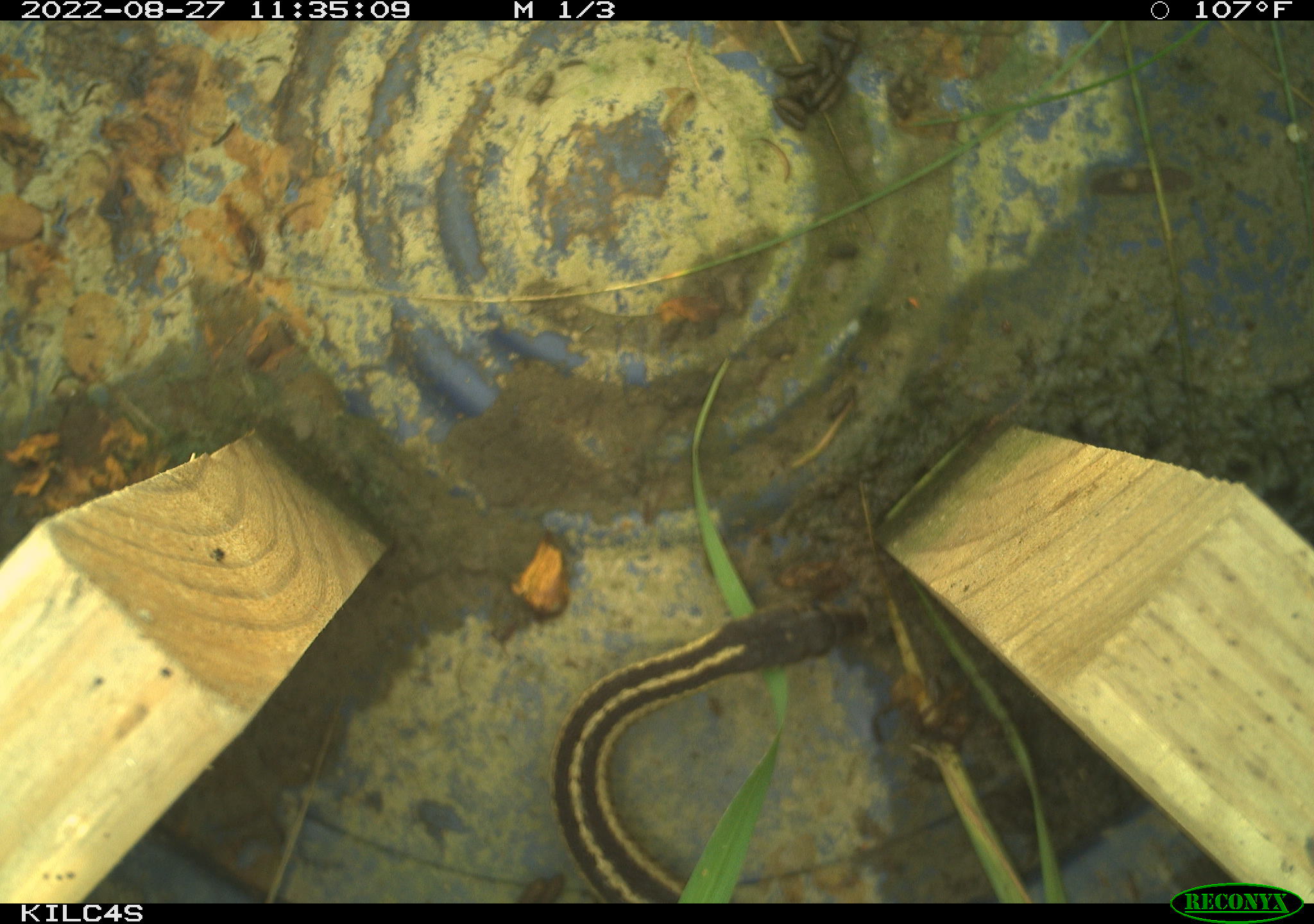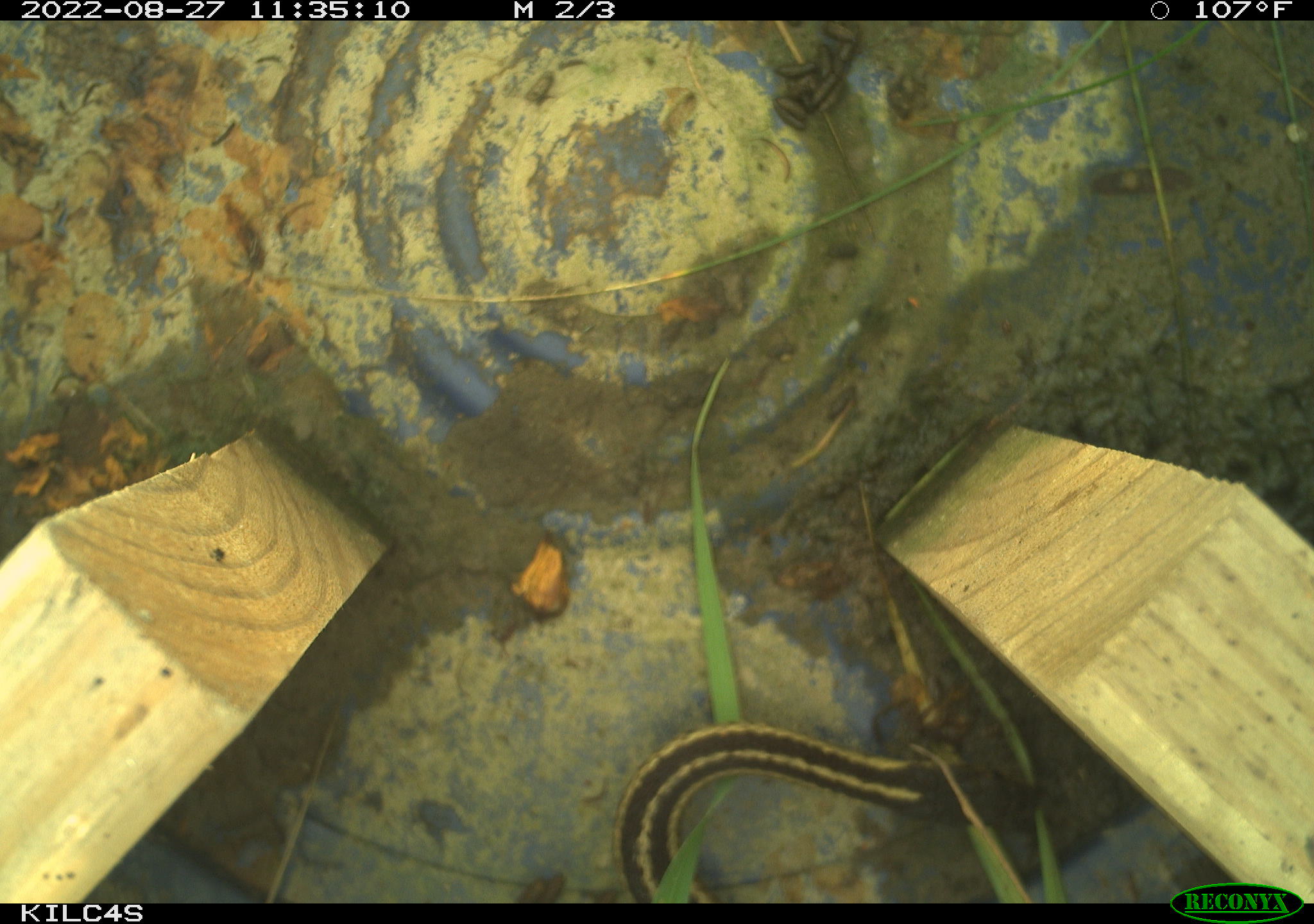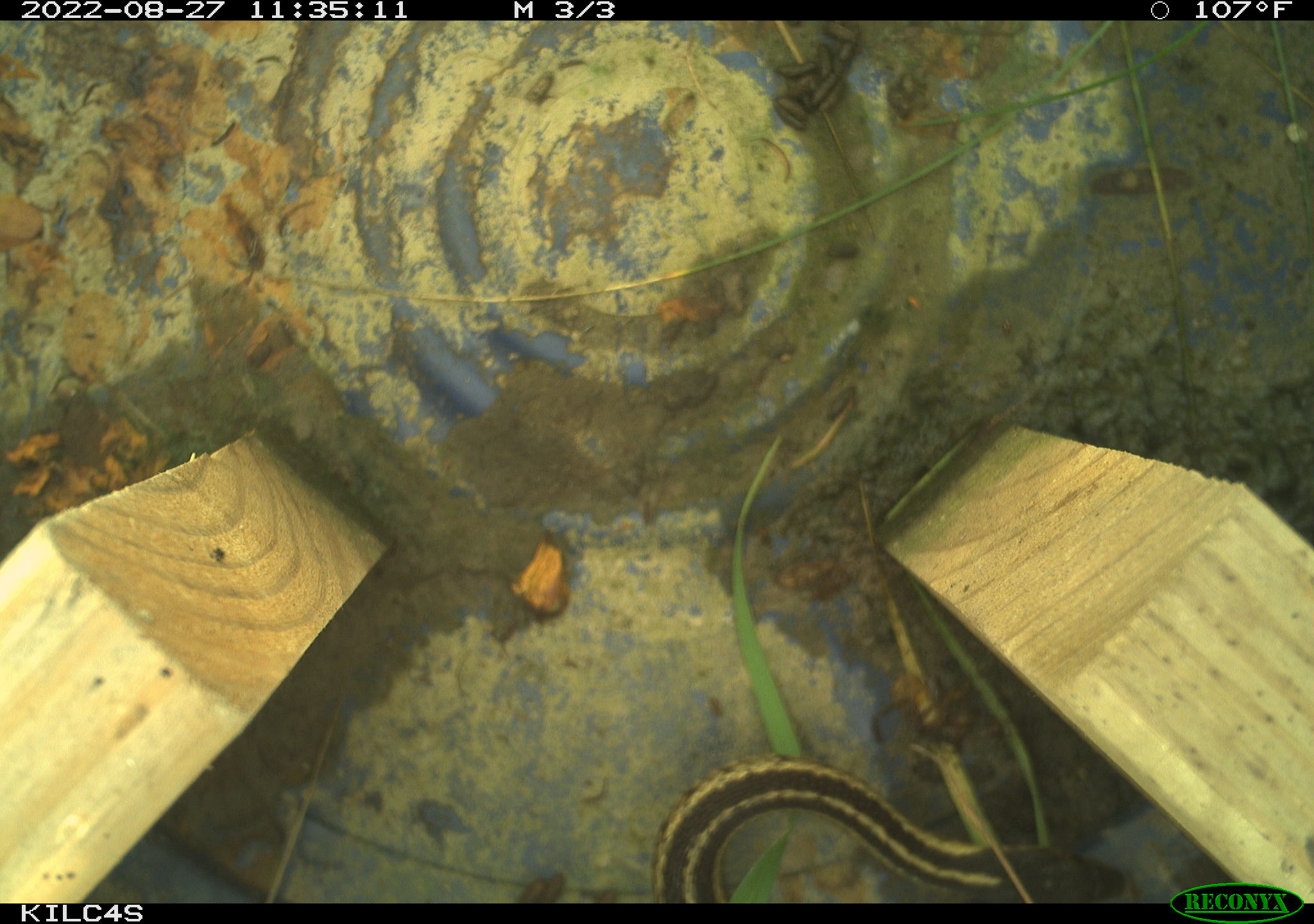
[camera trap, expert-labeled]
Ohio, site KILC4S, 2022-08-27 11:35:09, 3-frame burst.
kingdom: Animalia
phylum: Chordata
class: Reptilia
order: Squamata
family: Colubridae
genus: Thamnophis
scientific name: Thamnophis sirtalis sirtalis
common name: eastern gartersnake